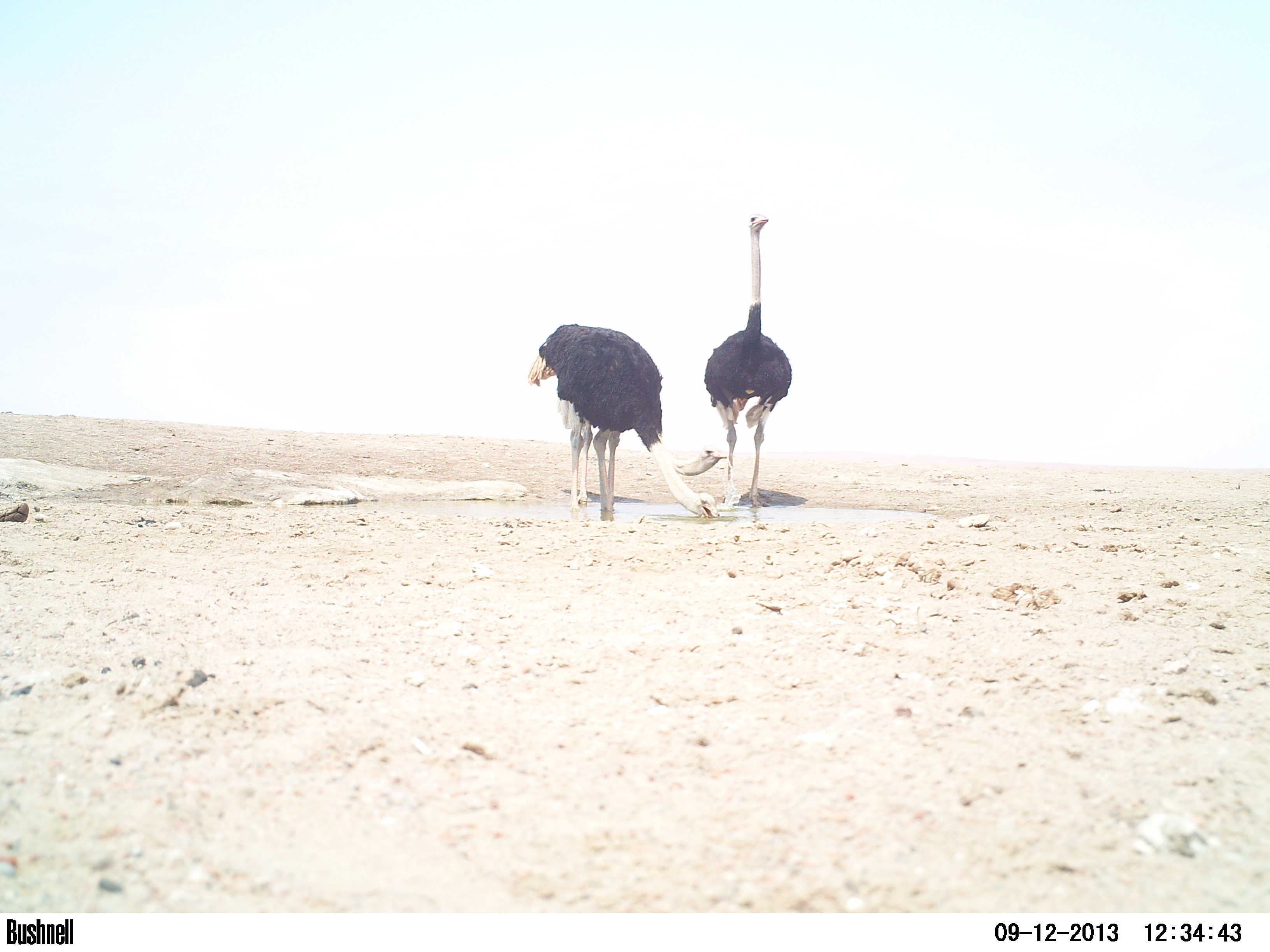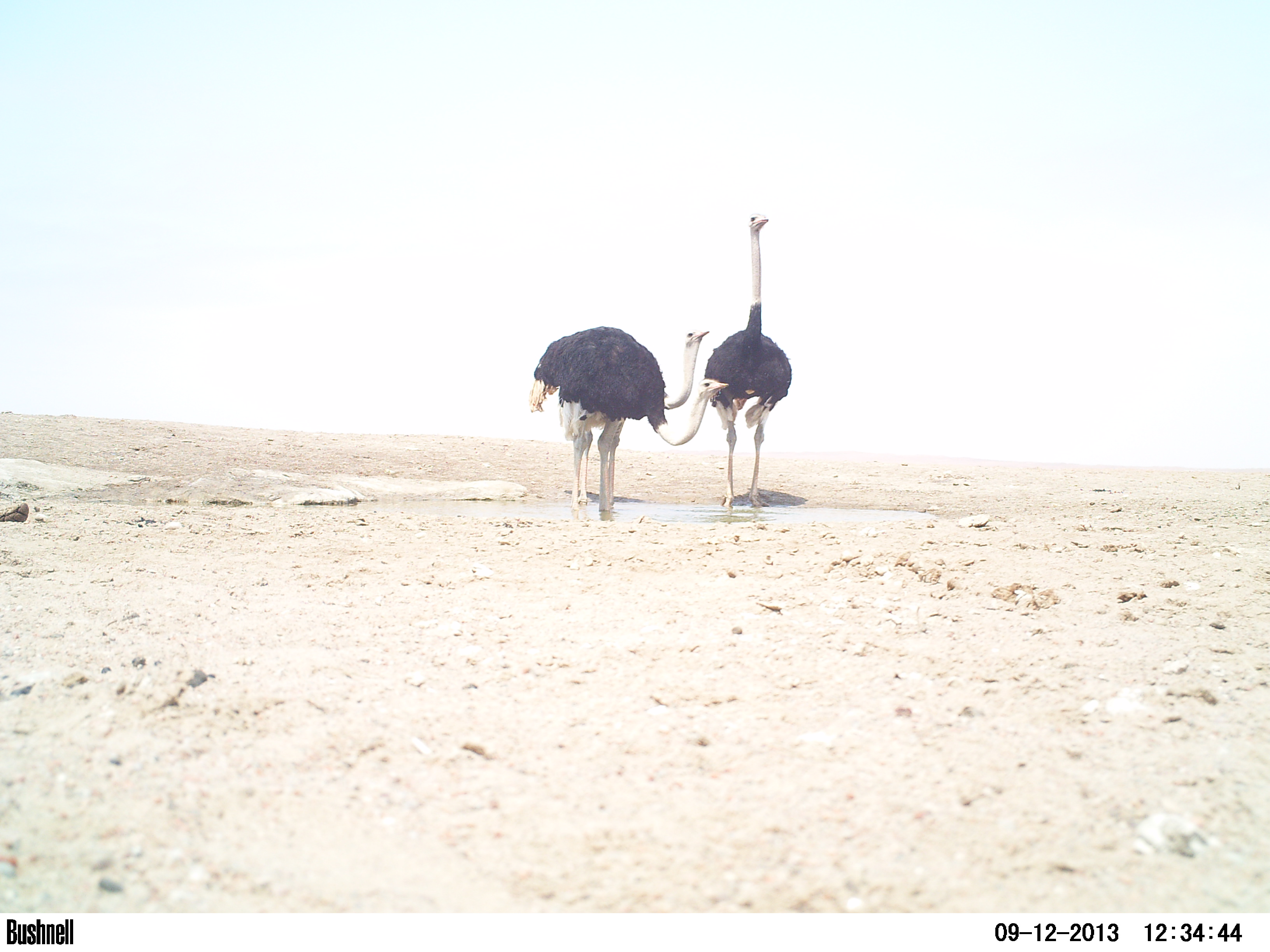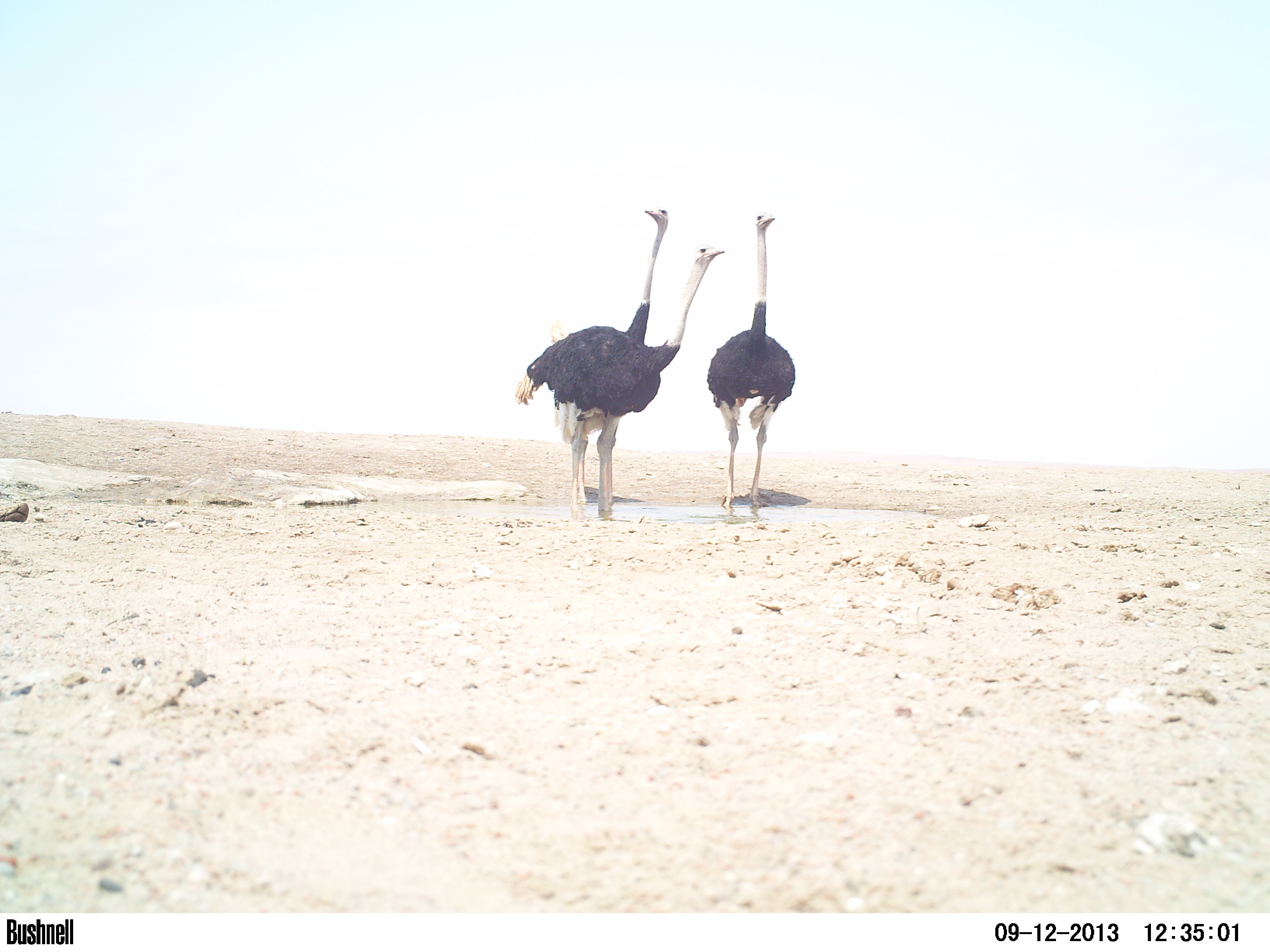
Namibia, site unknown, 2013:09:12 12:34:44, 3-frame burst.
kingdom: Animalia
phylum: Chordata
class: Aves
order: Struthioniformes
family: Struthionidae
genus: Struthio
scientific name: Struthio camelus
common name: common ostrich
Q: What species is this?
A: Struthio camelus (common ostrich).